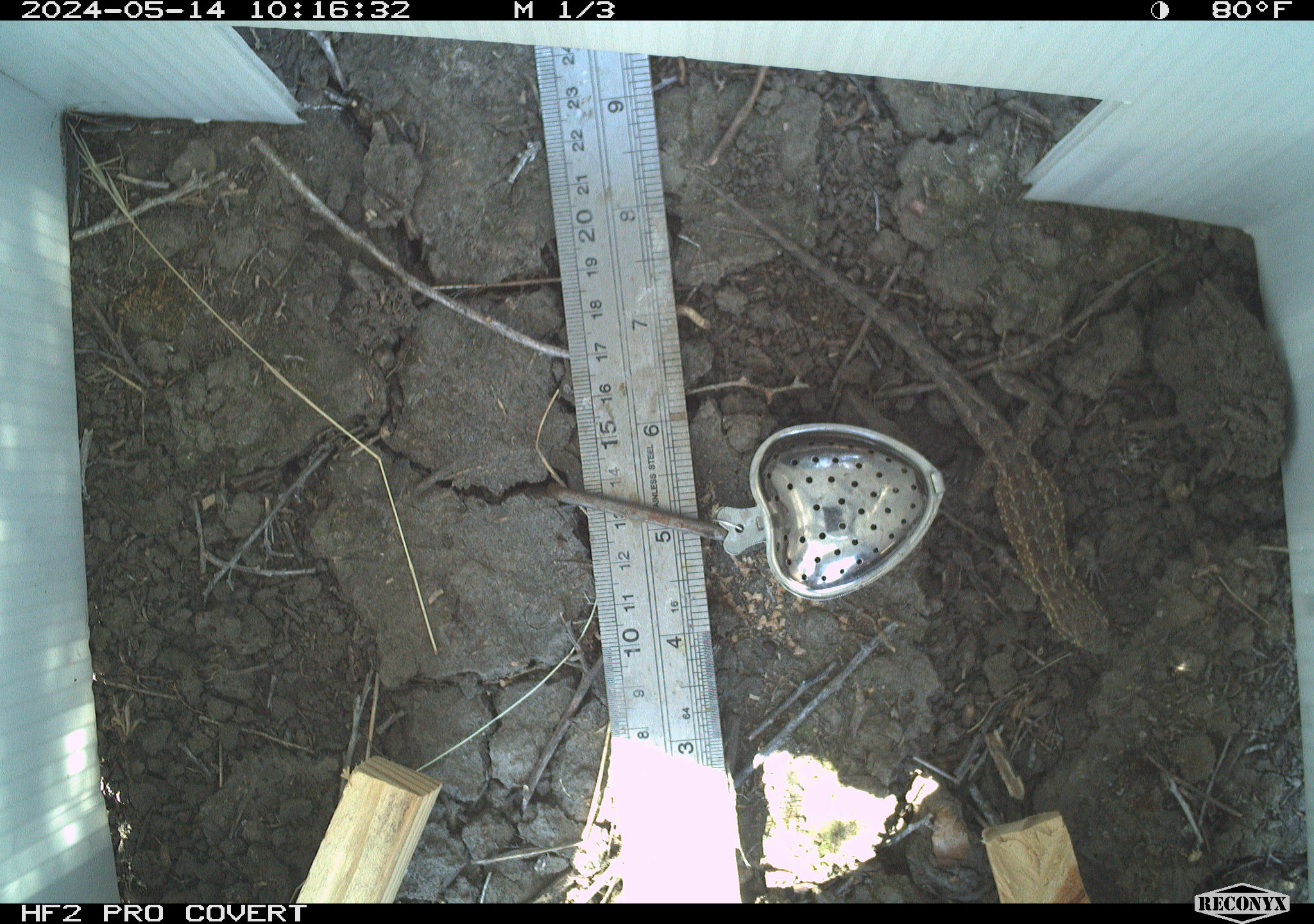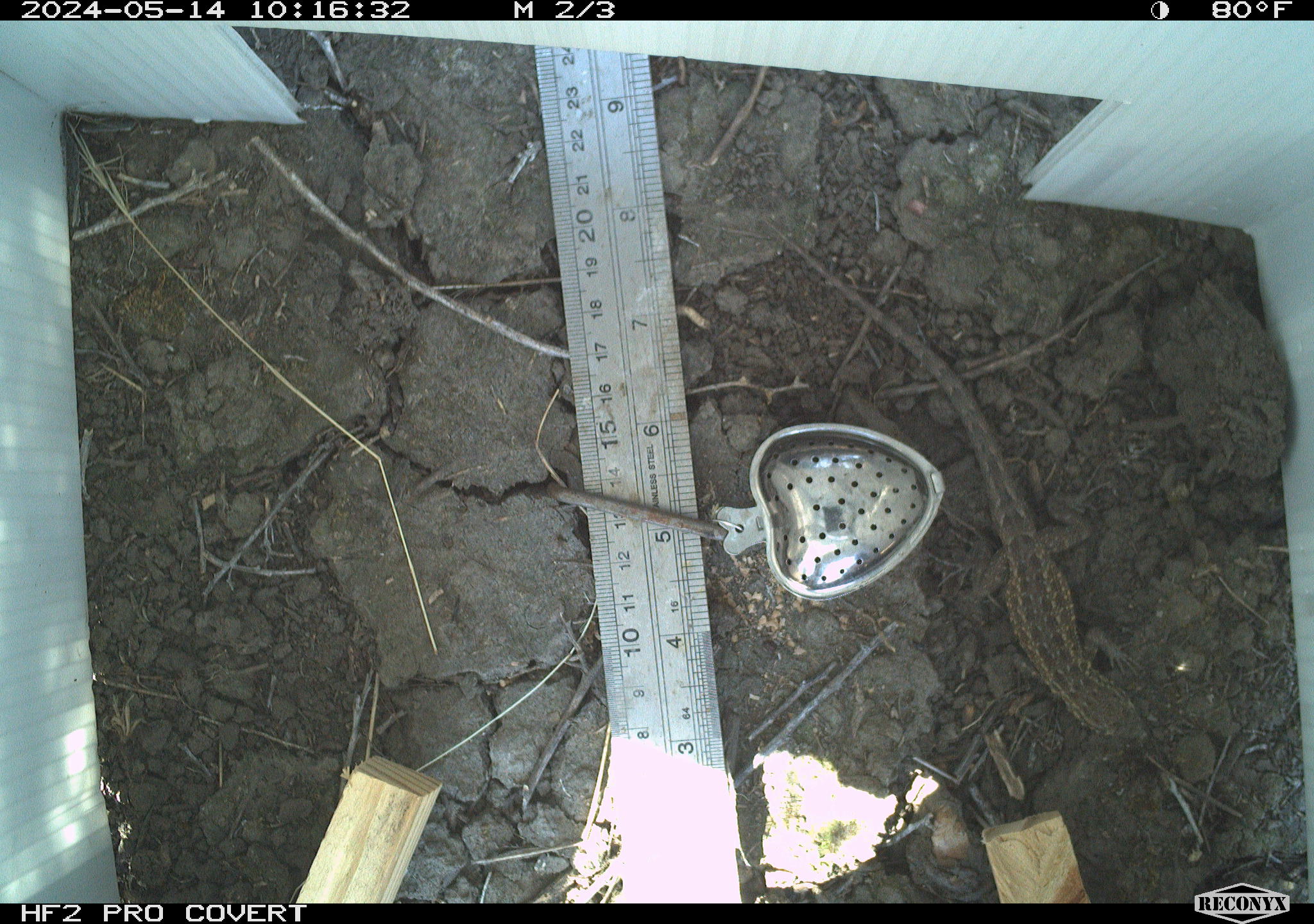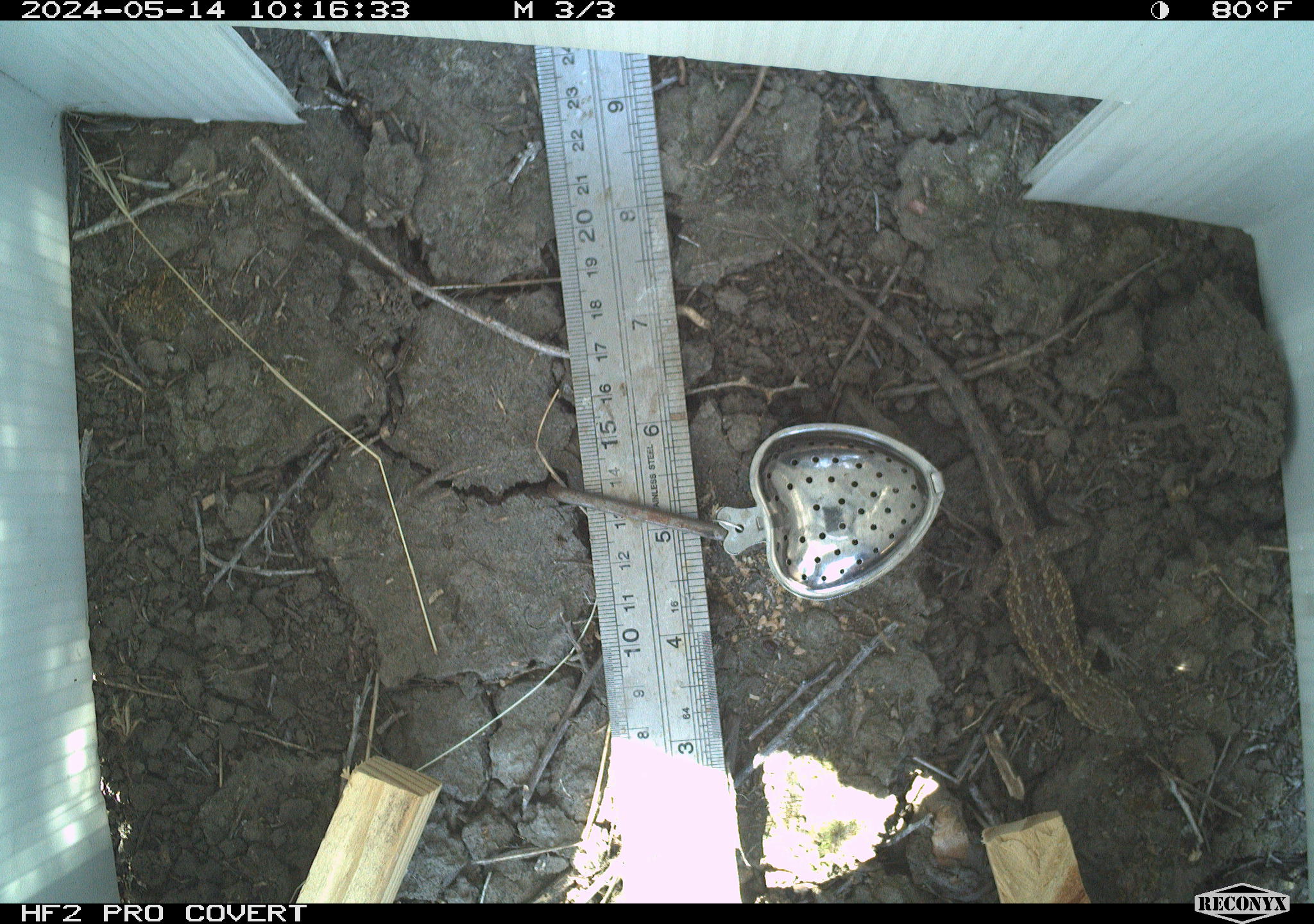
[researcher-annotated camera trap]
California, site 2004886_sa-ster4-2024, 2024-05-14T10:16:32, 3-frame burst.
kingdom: Animalia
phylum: Chordata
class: Reptilia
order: Squamata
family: Phrynosomatidae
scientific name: Phrynosomatidae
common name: phrynosomatid lizards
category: phrynosomatidae family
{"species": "phrynosomatidae family (phrynosomatid lizards) (Phrynosomatidae)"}